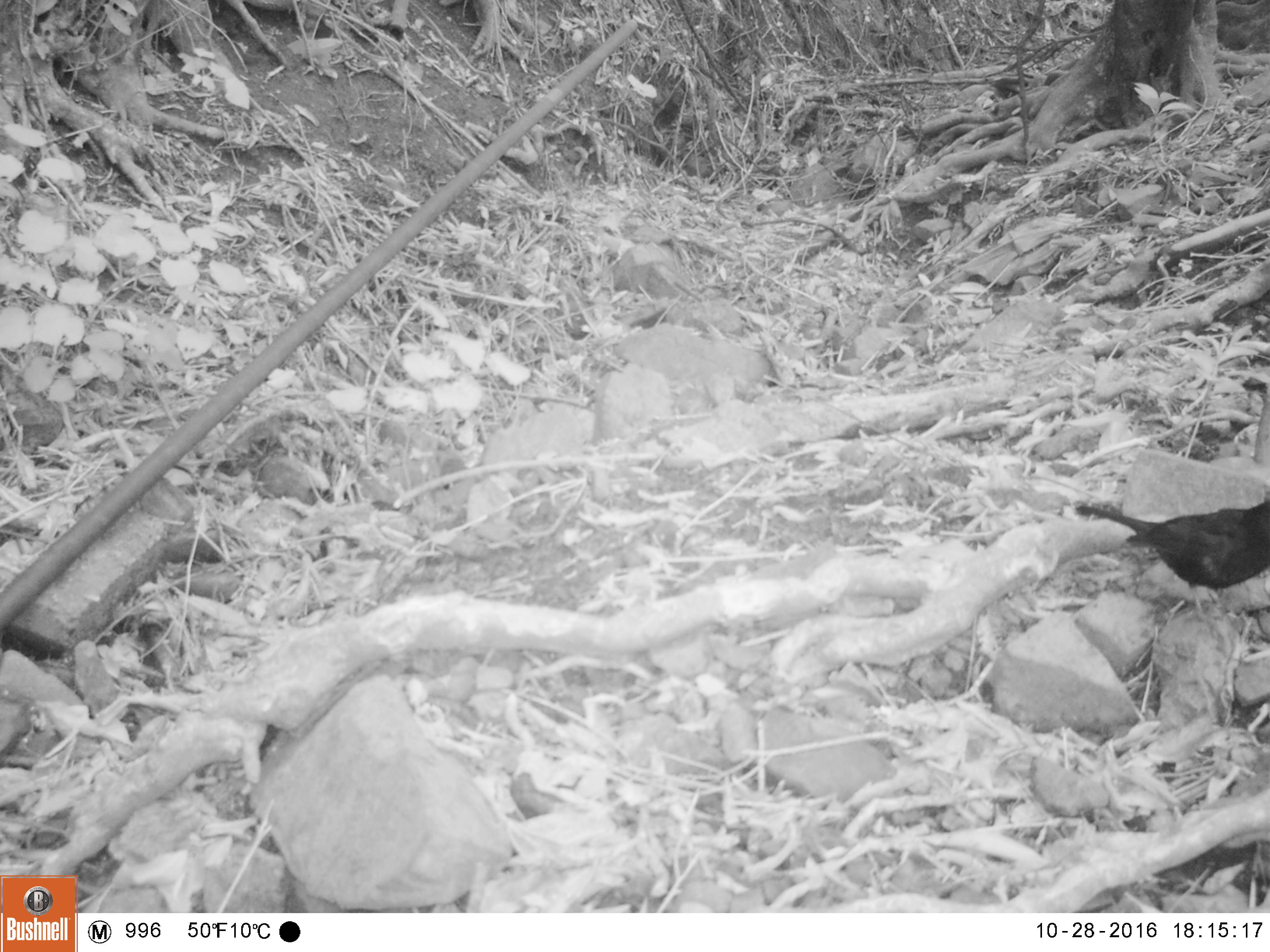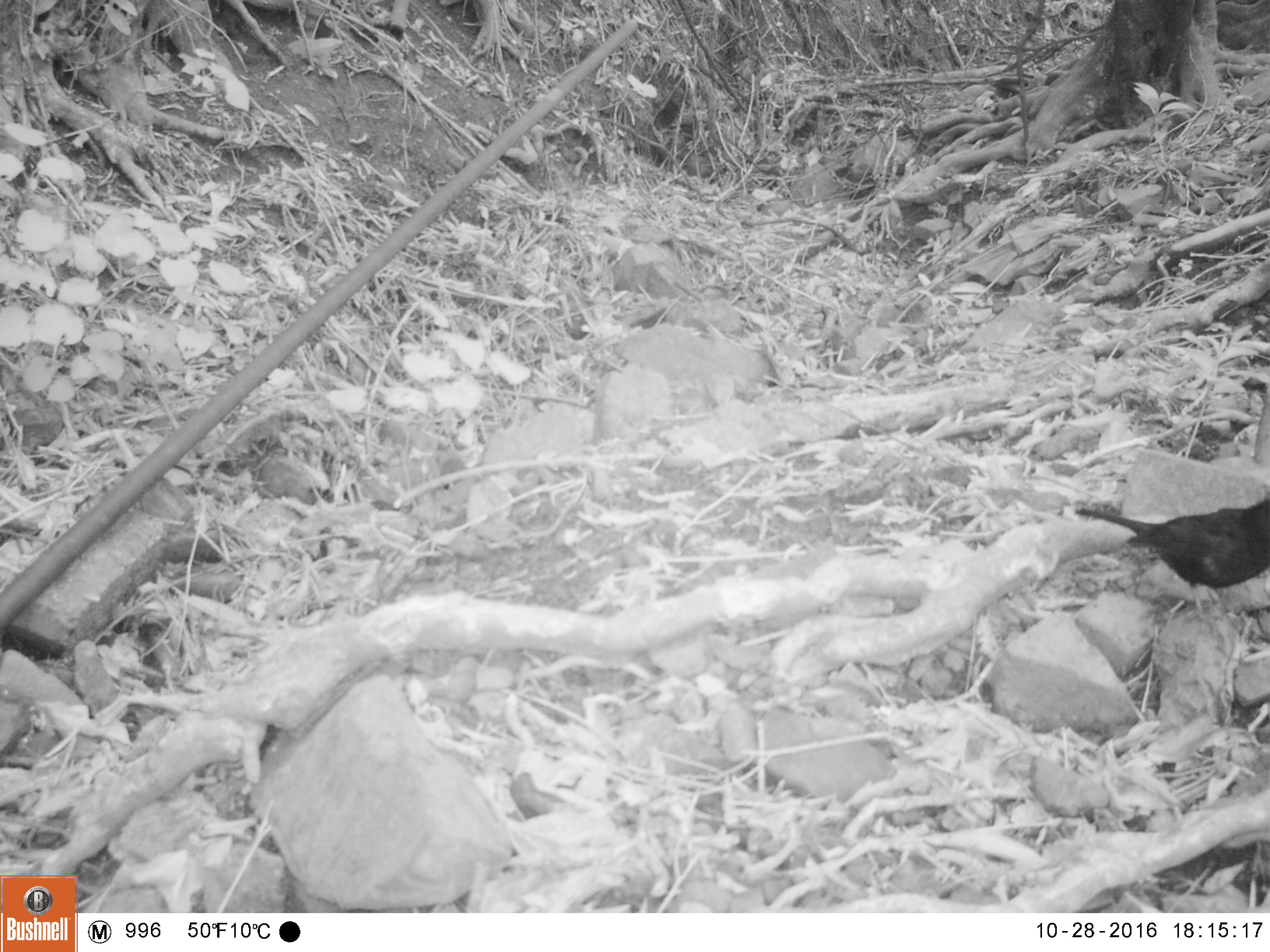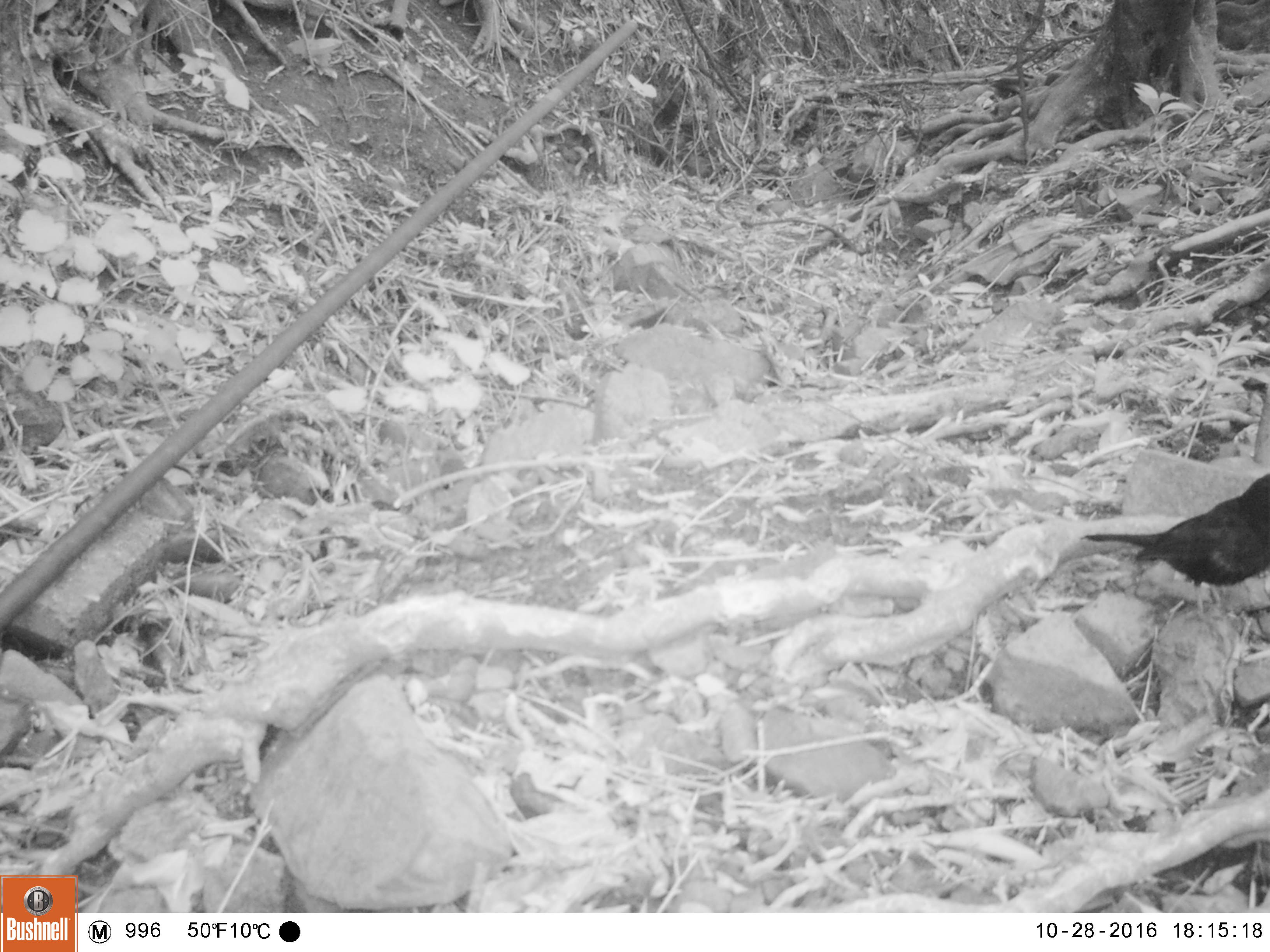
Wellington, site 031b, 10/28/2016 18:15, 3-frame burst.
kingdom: Animalia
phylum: Chordata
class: Aves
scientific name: Aves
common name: bird